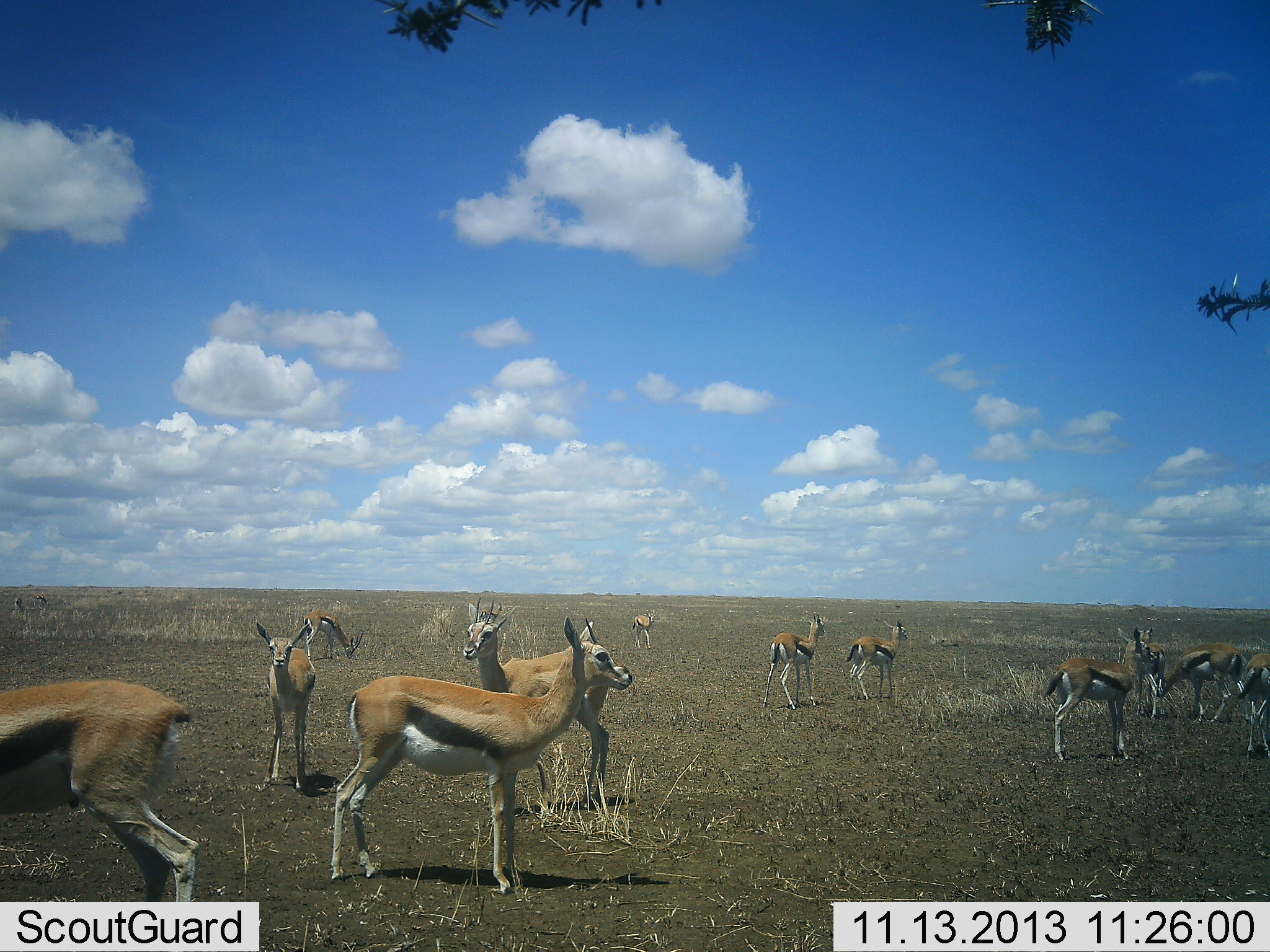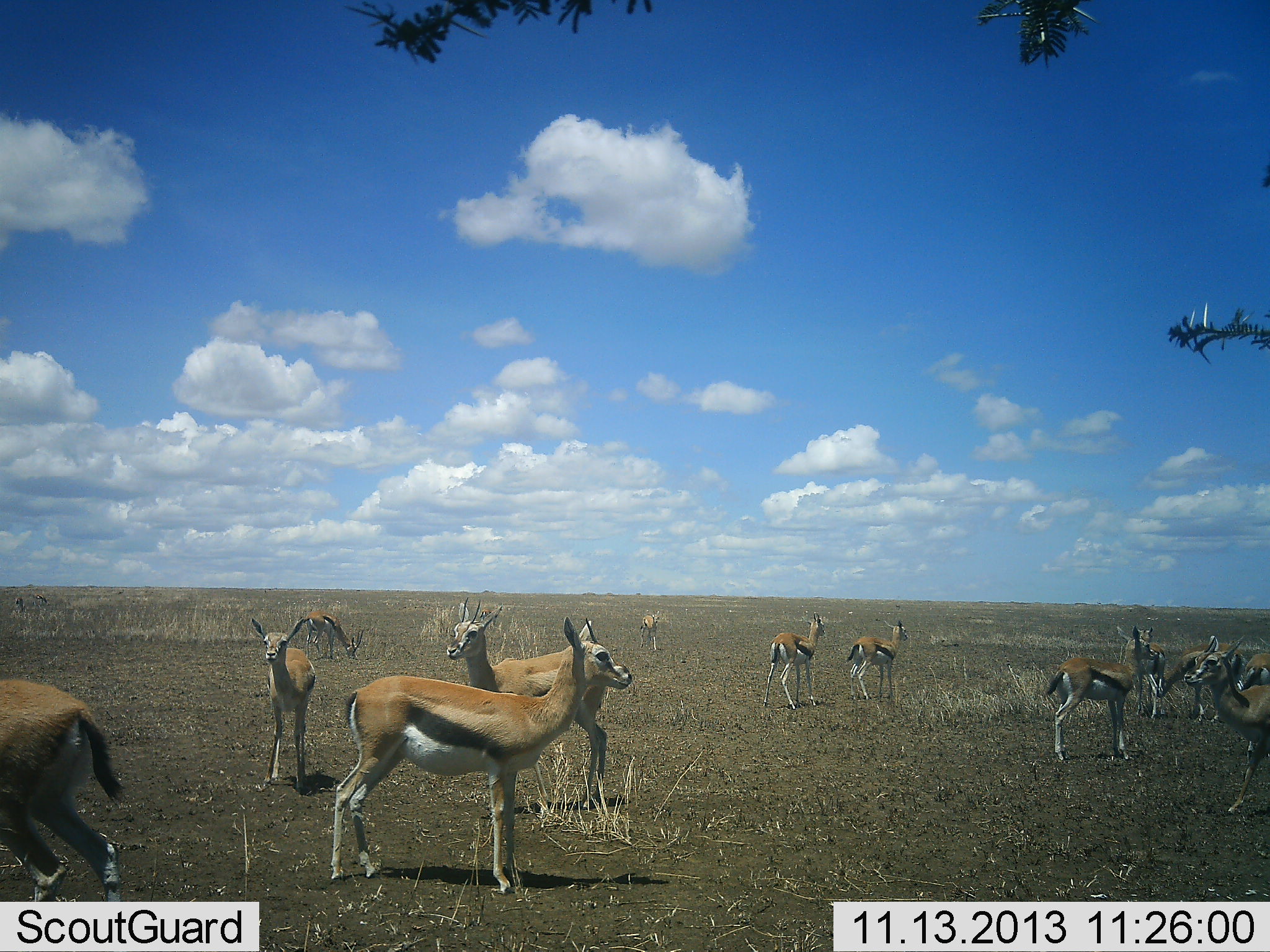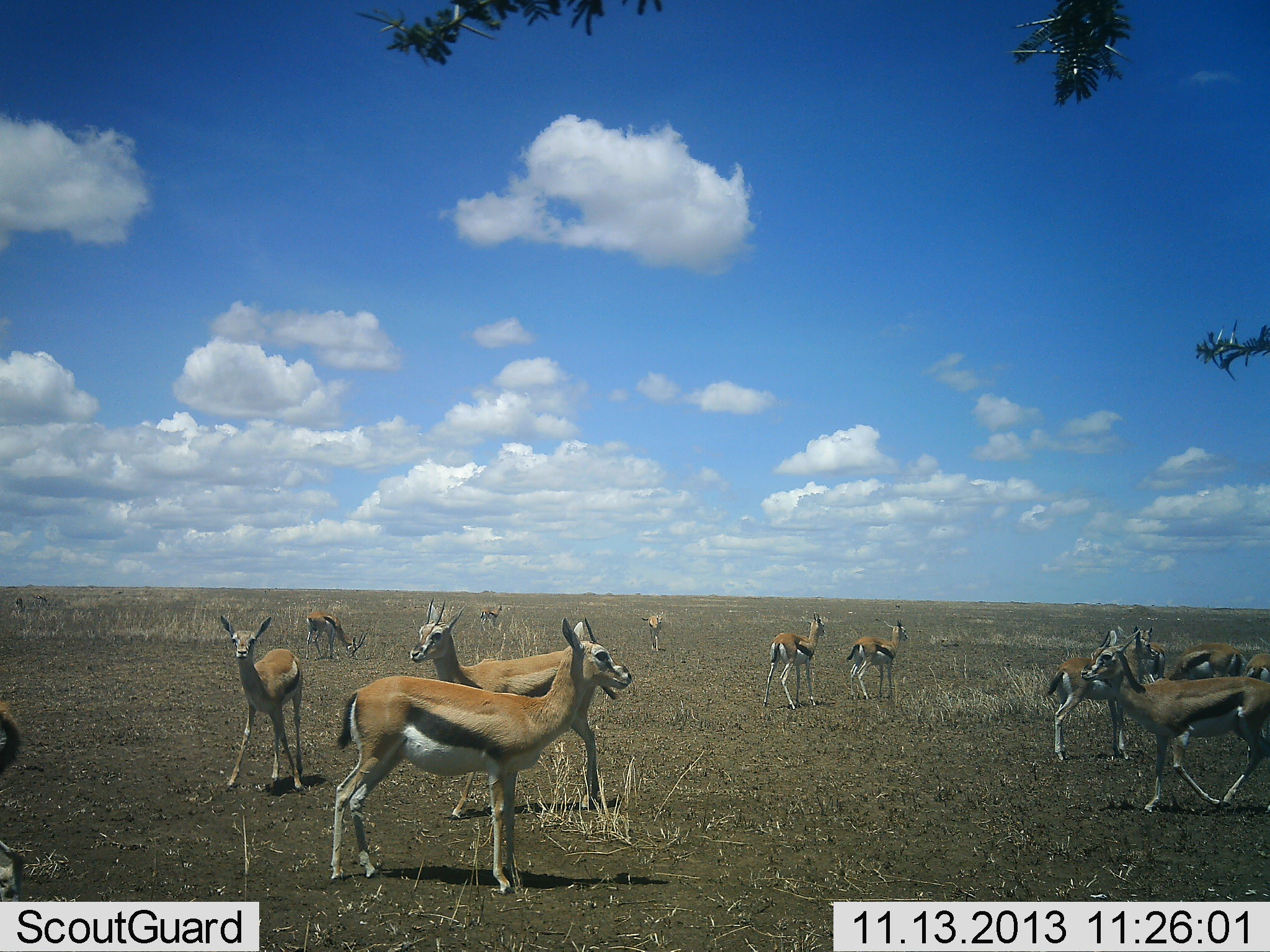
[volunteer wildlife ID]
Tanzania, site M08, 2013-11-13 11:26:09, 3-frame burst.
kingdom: Animalia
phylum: Chordata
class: Mammalia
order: Artiodactyla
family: Bovidae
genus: Eudorcas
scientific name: Eudorcas thomsonii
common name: thomson's gazelle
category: gazellethomsons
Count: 11-50.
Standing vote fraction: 95%.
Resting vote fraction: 3%.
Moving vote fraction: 54%.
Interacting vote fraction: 13%.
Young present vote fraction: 3%.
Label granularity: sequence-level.